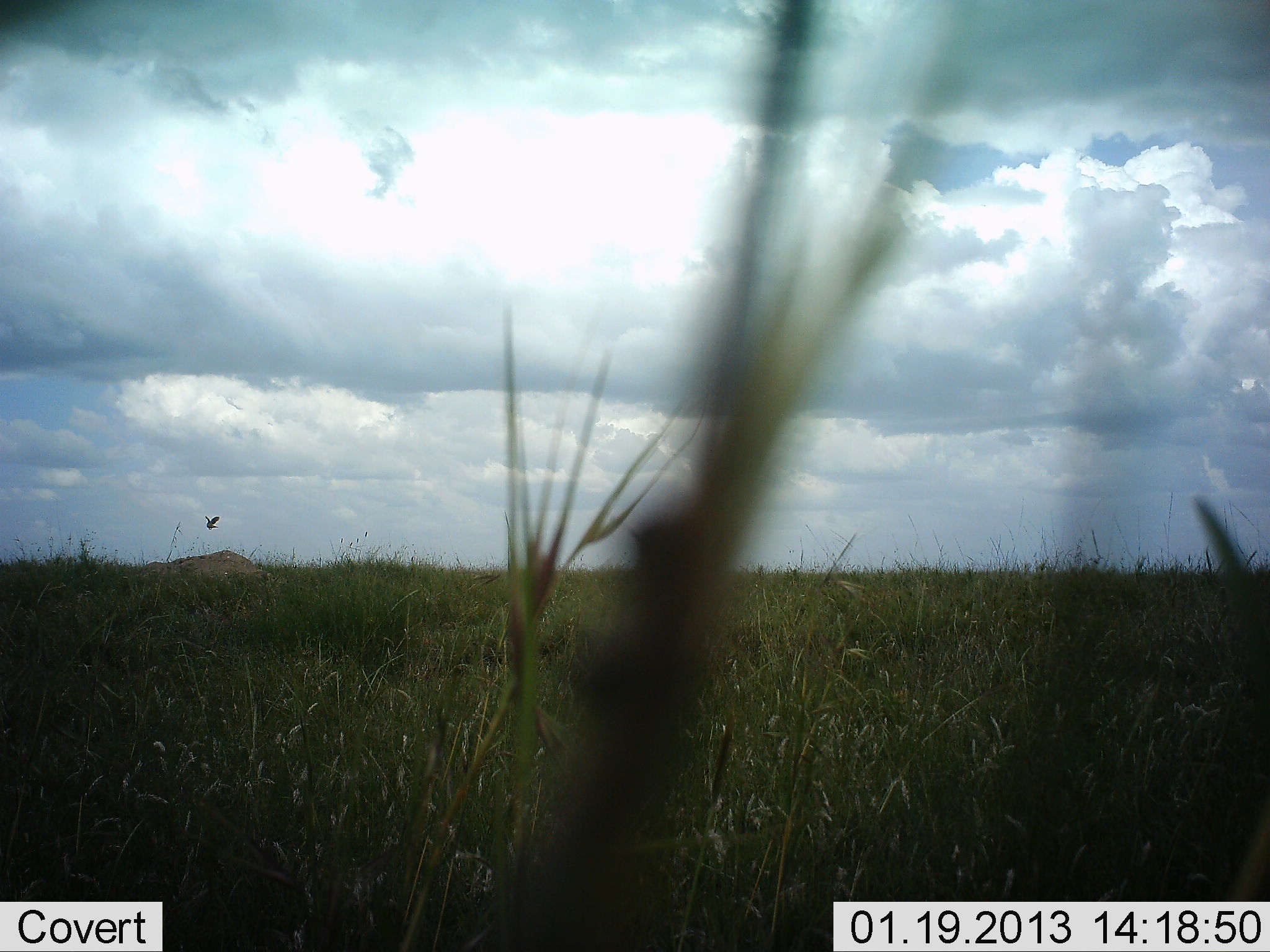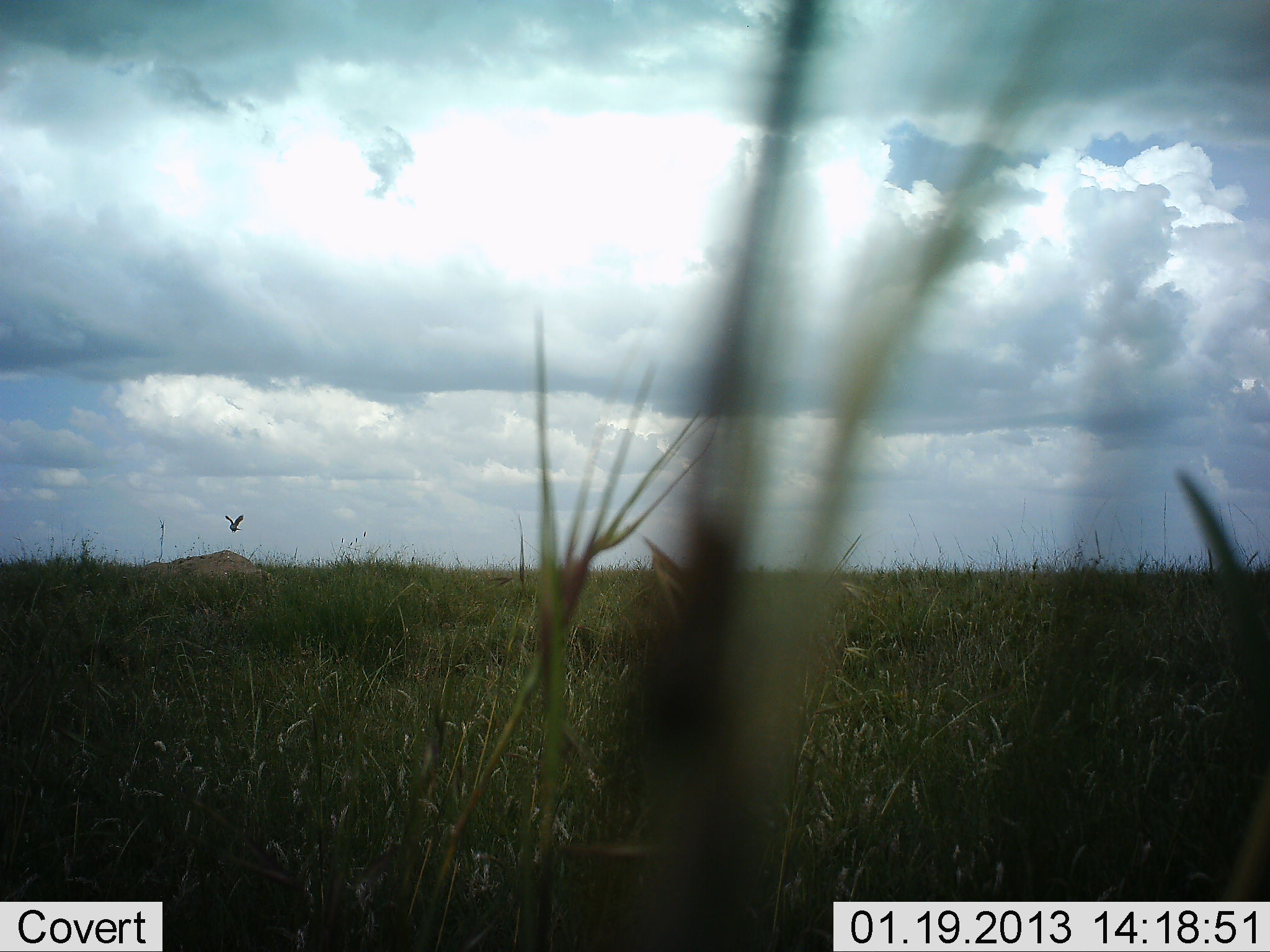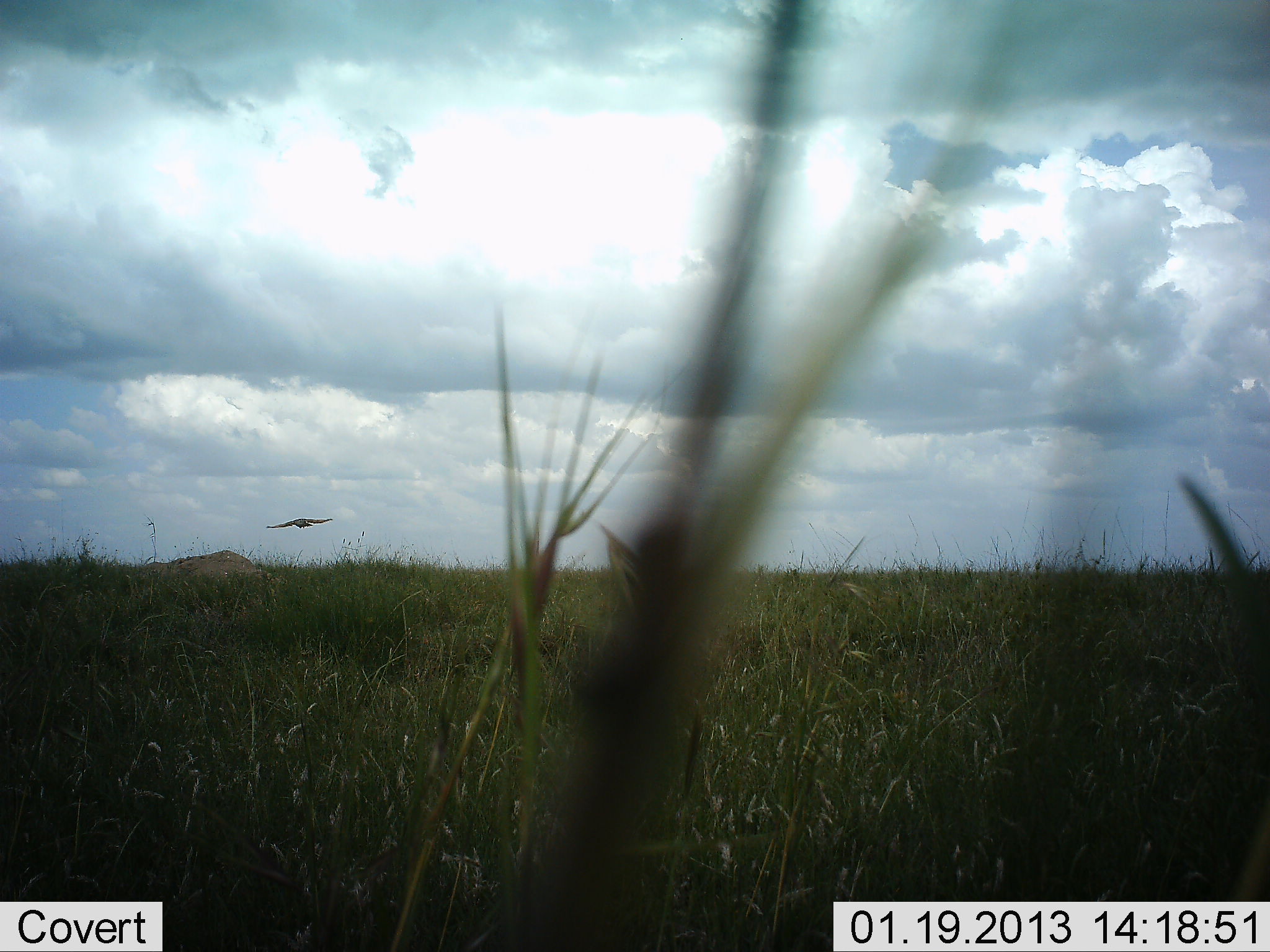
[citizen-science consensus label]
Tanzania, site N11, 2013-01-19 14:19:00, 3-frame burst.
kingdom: Animalia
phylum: Chordata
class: Aves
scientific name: Aves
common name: bird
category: otherbird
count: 1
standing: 0%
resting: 0%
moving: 100%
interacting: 0%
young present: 0%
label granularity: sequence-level